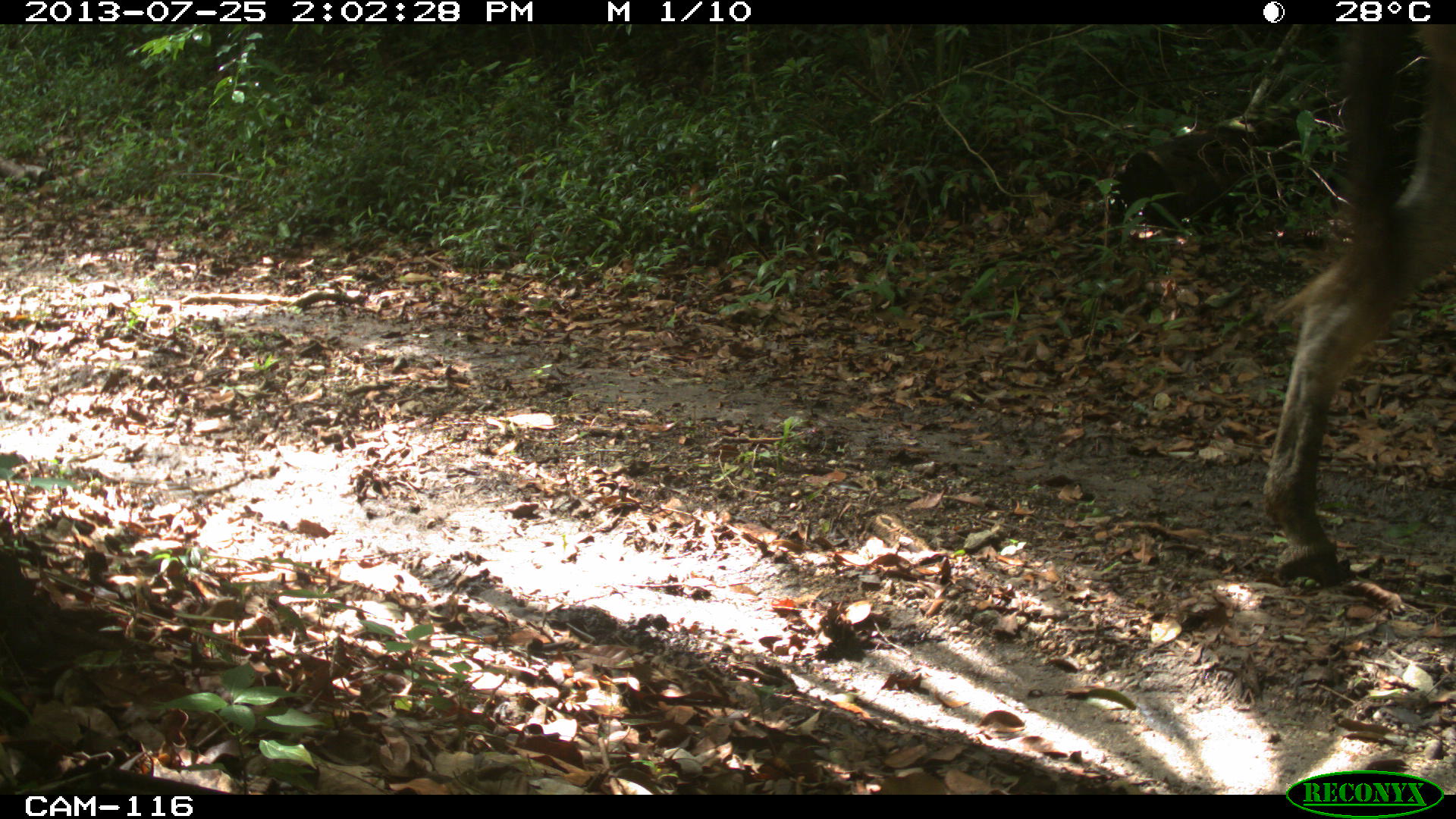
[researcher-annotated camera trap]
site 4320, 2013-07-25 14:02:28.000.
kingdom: Animalia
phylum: Chordata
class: Mammalia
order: Perissodactyla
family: Equidae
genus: Equus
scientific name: Equus ferus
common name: wild horse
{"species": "Equus ferus (wild horse)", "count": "1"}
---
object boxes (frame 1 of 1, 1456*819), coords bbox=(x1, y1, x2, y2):
equus ferus: bbox=(1260, 22, 1456, 587)